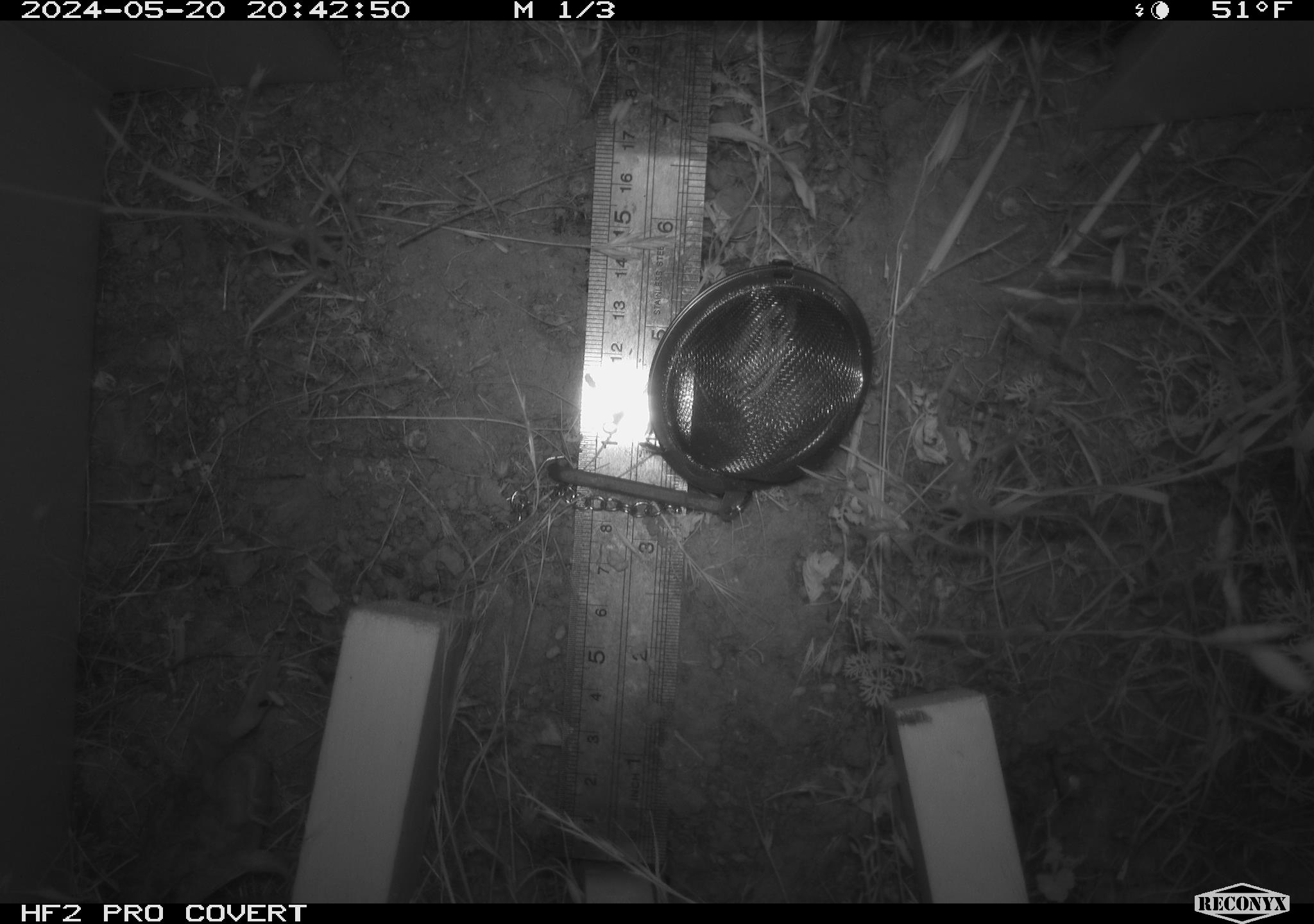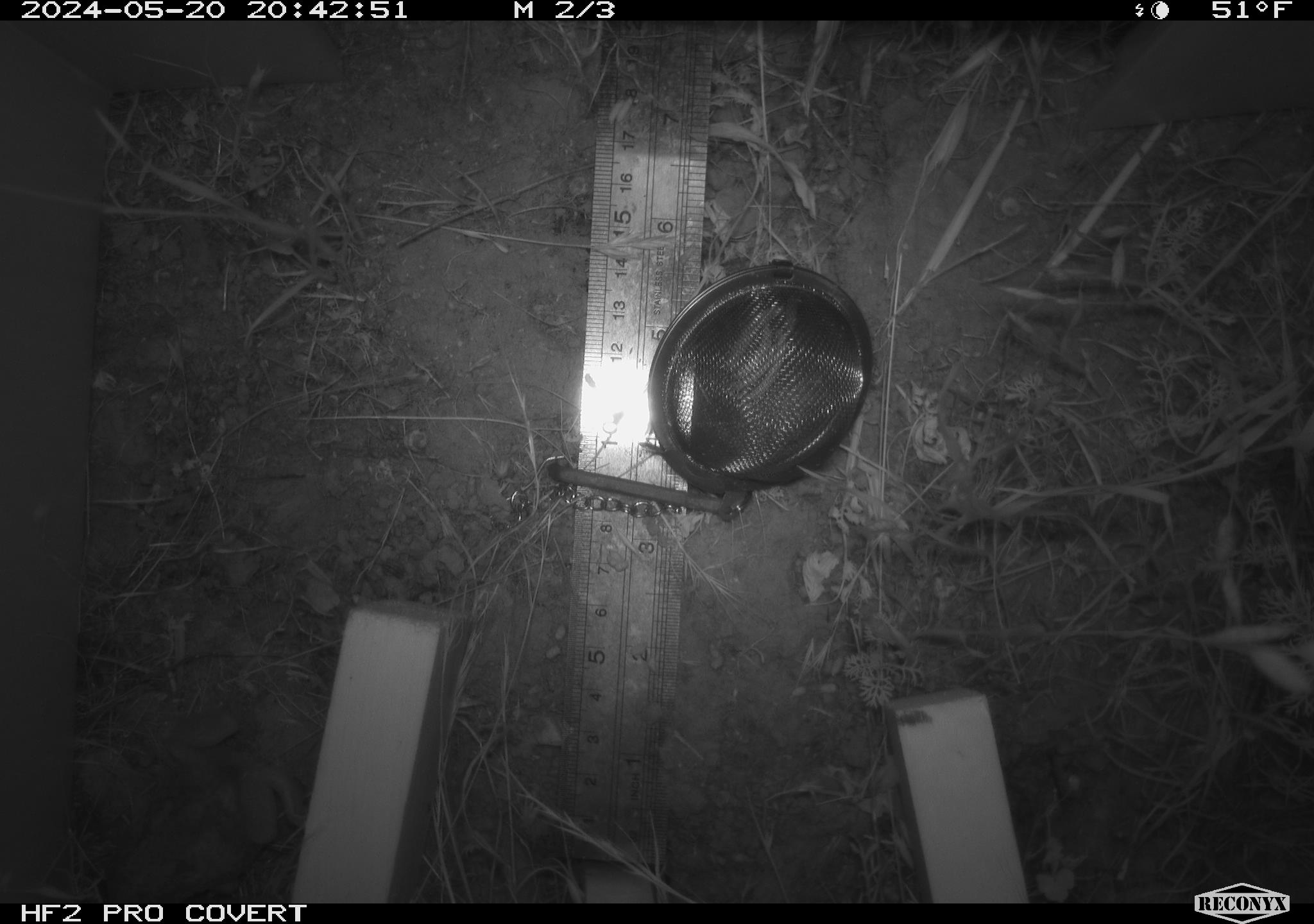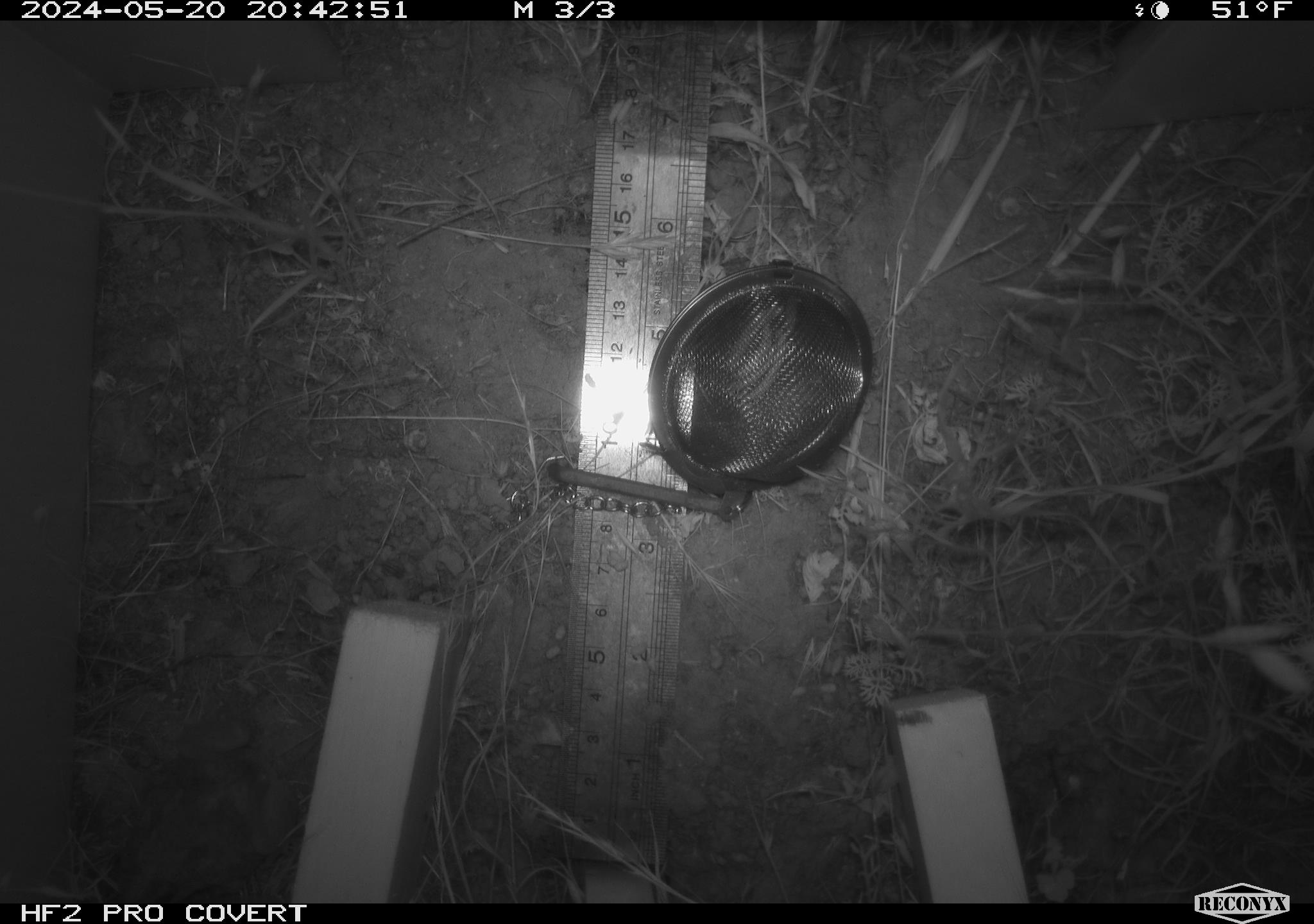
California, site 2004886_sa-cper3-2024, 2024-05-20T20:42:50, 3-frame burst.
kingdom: Animalia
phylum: Chordata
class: Amphibia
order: Anura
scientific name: Anura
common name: frogs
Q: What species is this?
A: Frogs (Anura).